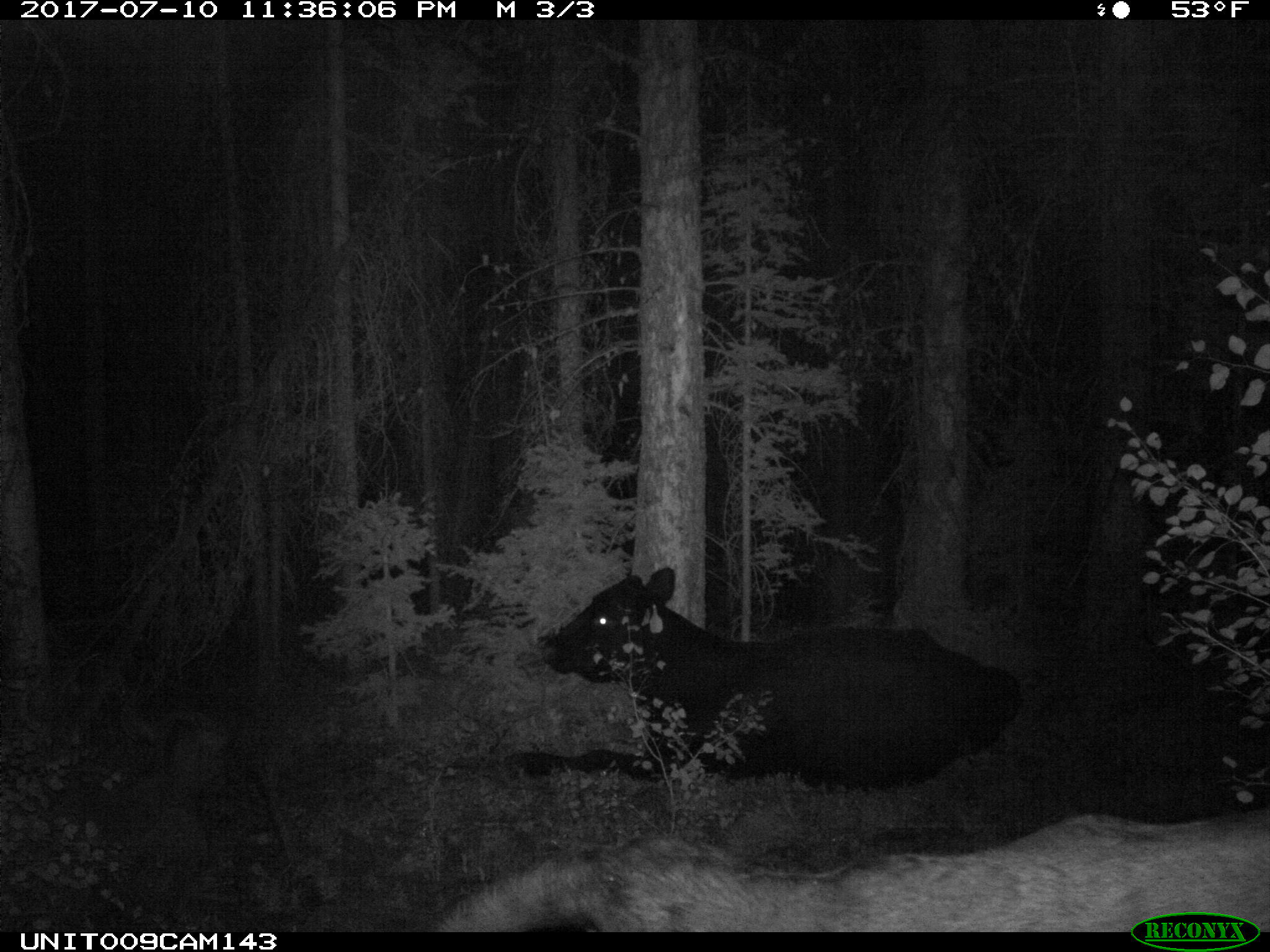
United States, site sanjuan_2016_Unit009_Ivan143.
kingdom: Animalia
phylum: Chordata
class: Mammalia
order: Artiodactyla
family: Bovidae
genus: Bos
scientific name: Bos taurus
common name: domestic cow